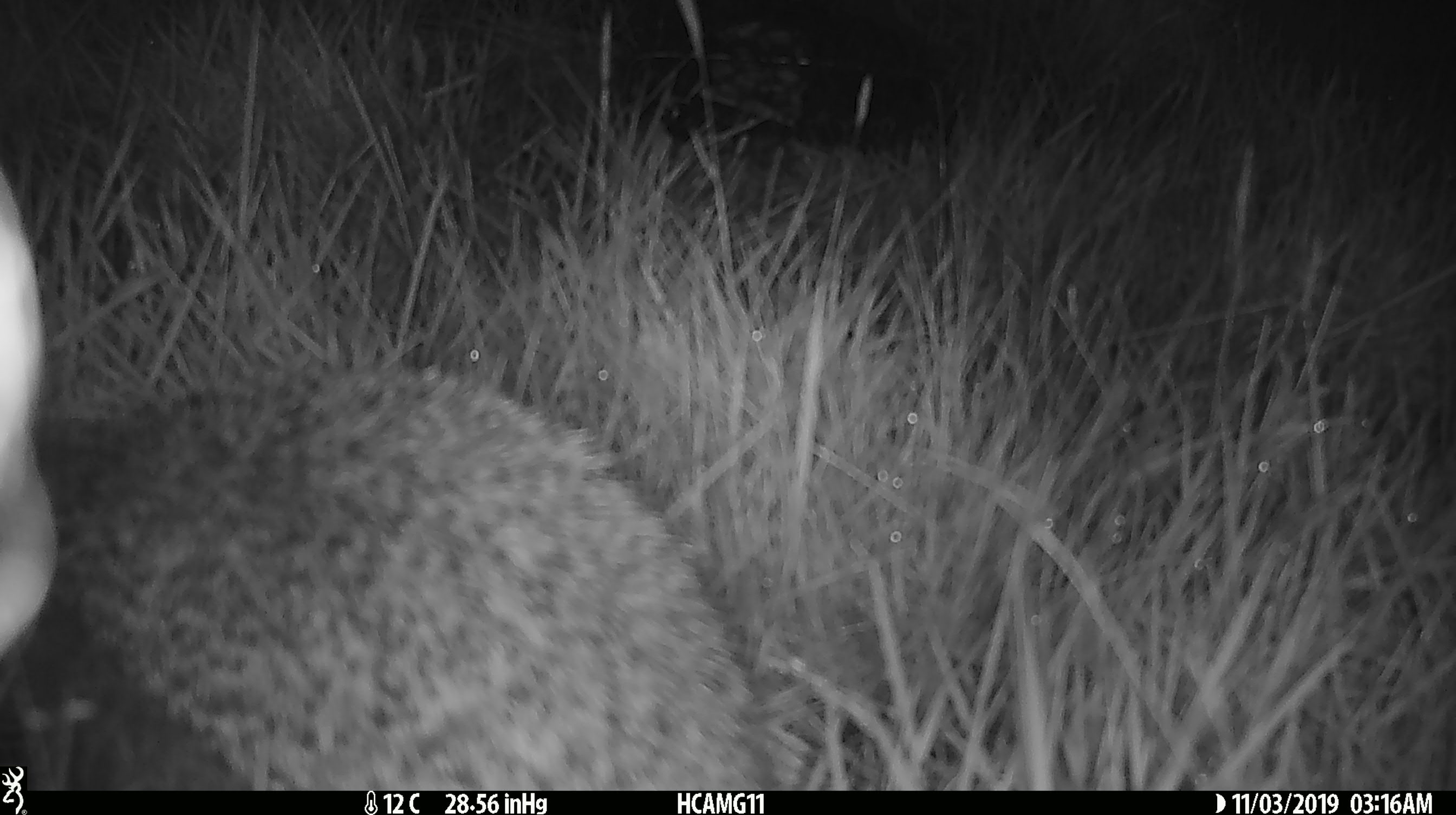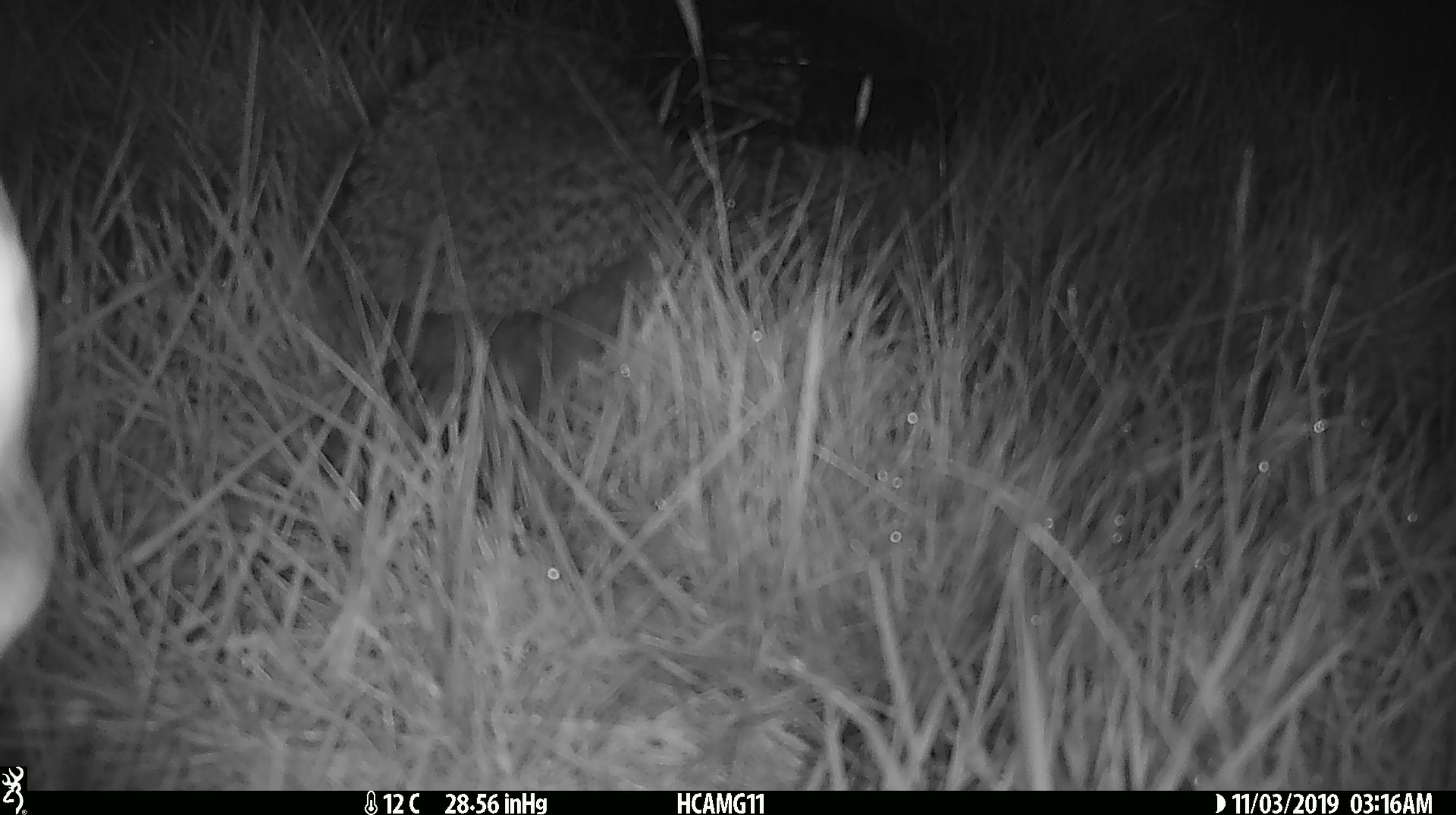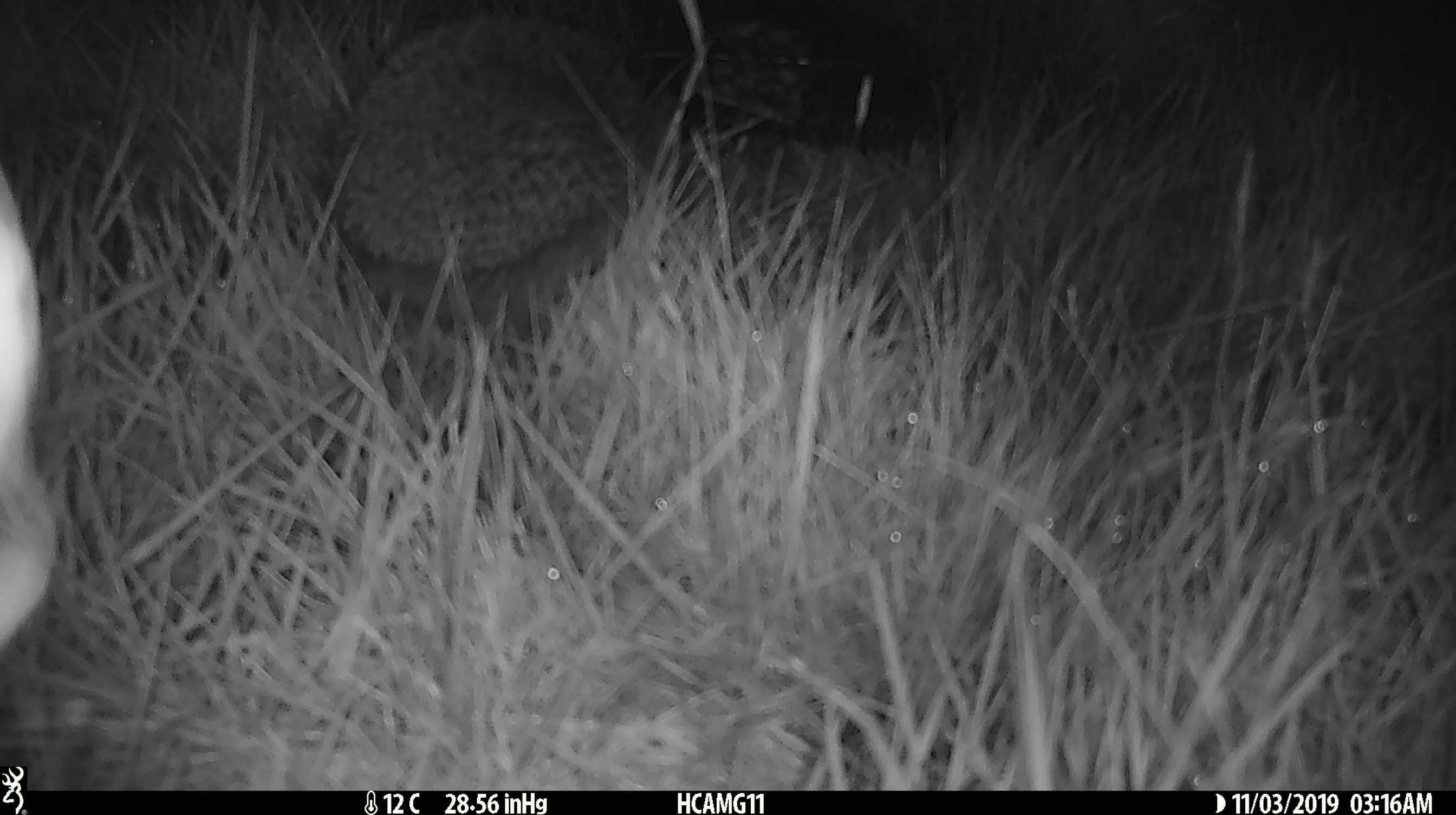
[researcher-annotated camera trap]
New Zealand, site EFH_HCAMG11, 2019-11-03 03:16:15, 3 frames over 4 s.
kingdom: Animalia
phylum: Chordata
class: Mammalia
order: Eulipotyphla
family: Erinaceidae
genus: Erinaceus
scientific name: Erinaceus europaeus europaeus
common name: european hedgehog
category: hedgehog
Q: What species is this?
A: Hedgehog (european hedgehog) (Erinaceus europaeus europaeus).